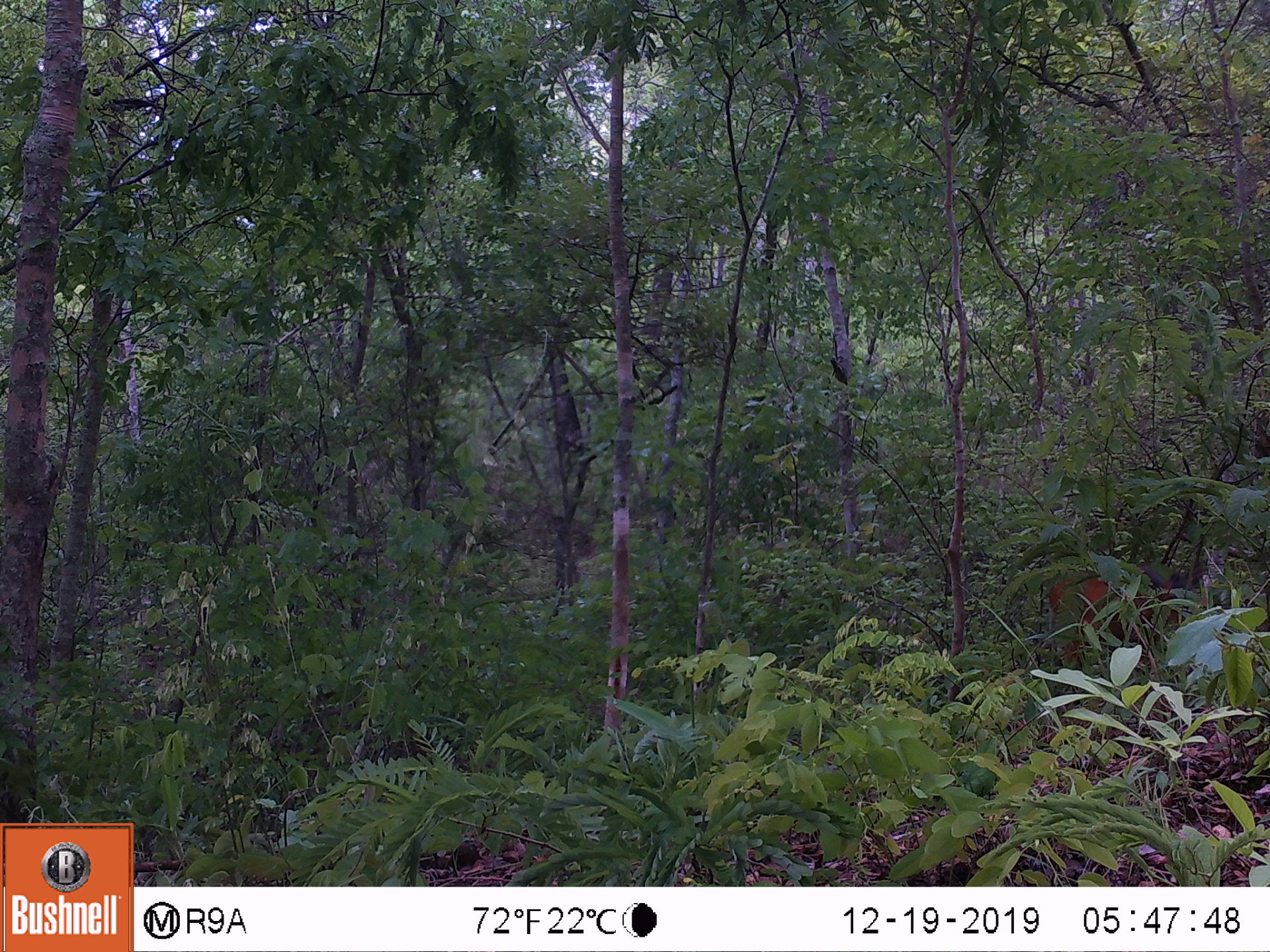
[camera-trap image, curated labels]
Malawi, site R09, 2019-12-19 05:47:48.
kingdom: Animalia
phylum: Chordata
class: Mammalia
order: Artiodactyla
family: Bovidae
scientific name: Antilopinae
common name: small antelope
Small antelope (Antilopinae), count 1.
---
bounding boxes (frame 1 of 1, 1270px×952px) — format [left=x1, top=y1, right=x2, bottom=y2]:
small antelope: [left=1034, top=548, right=1203, bottom=675]